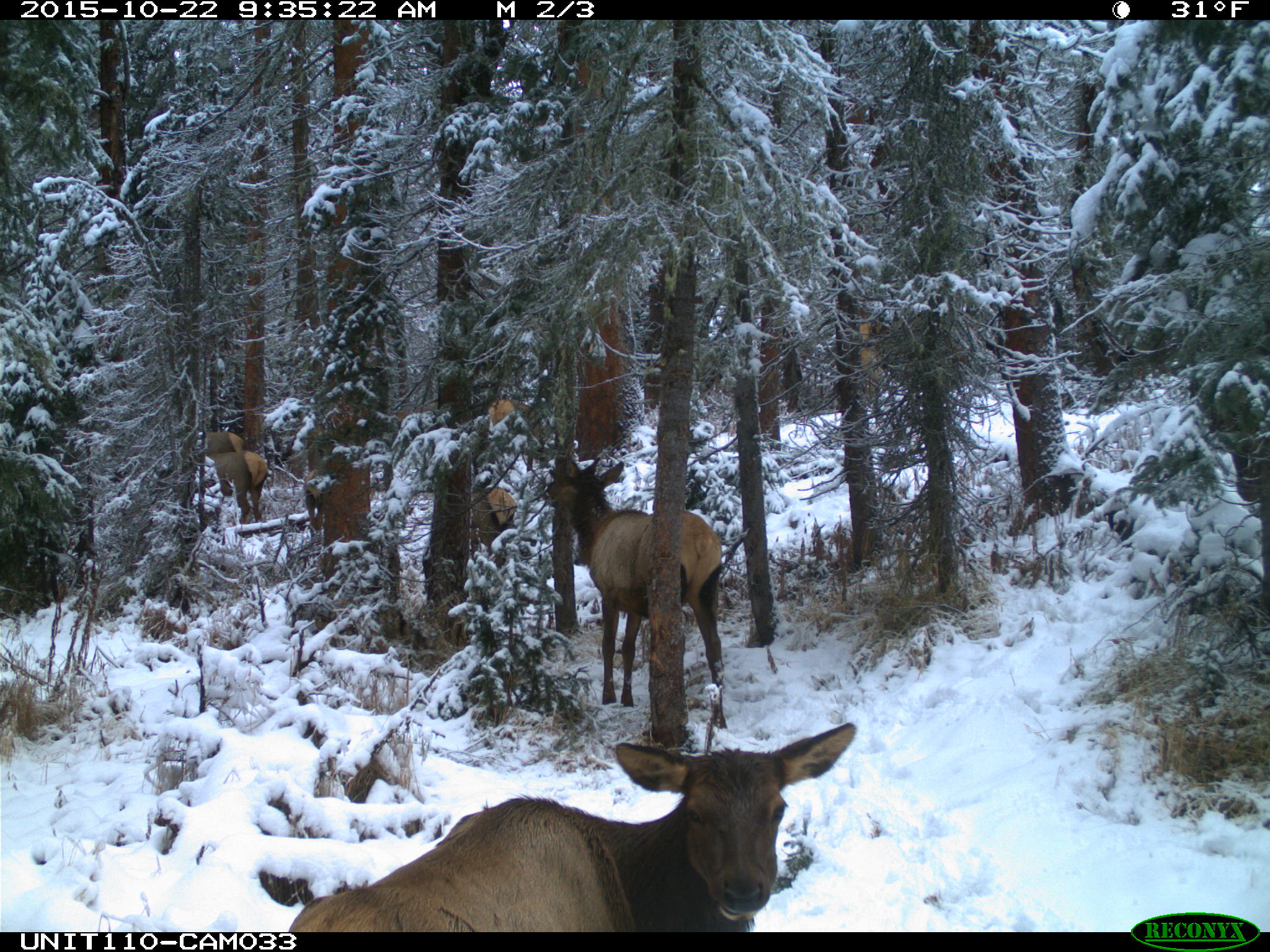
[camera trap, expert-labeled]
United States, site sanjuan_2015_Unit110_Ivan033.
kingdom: Animalia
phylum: Chordata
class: Mammalia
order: Artiodactyla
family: Cervidae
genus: Cervus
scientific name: Cervus elaphus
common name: red deer